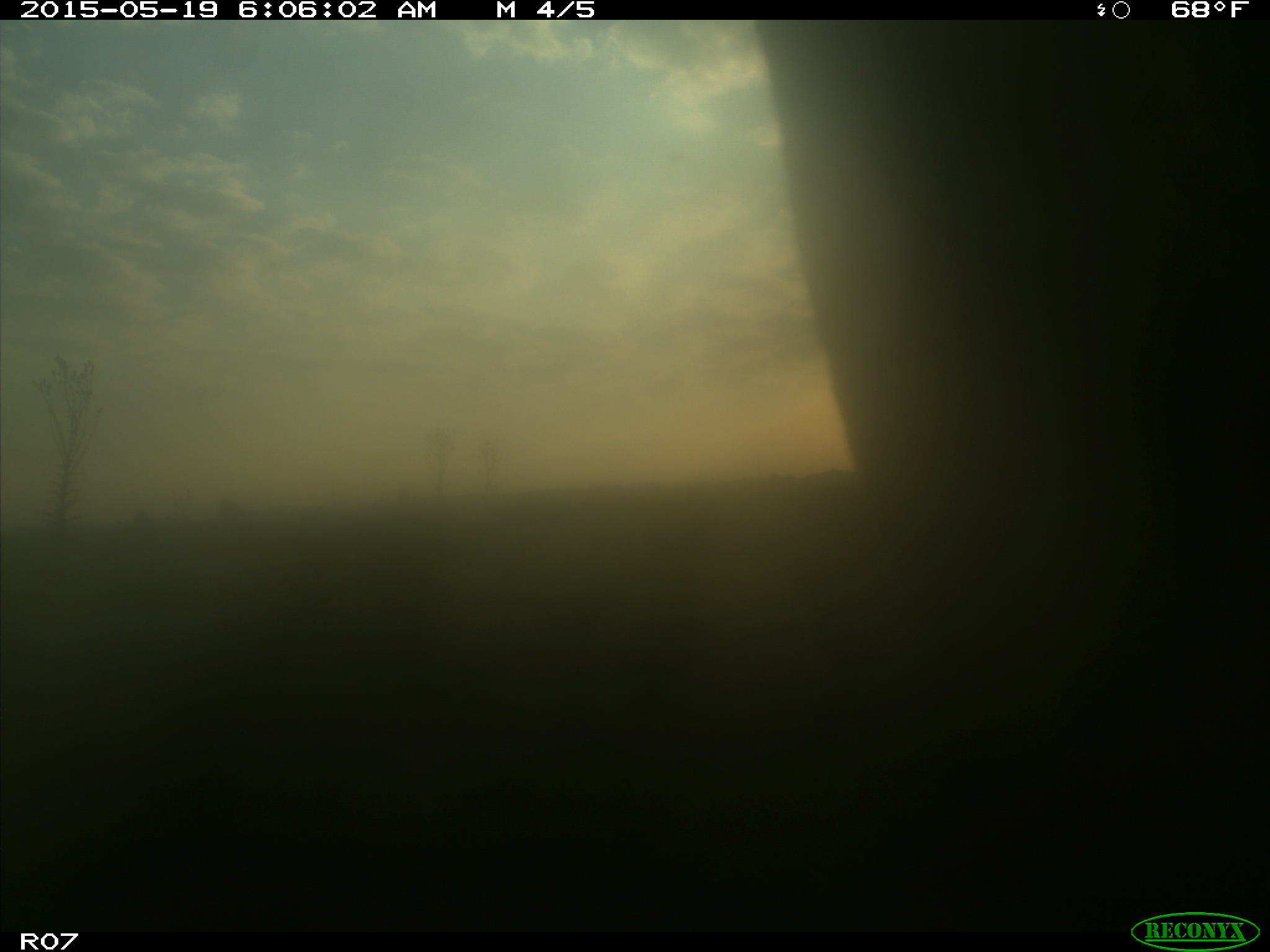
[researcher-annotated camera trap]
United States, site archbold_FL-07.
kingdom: Animalia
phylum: Chordata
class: Mammalia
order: Artiodactyla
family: Bovidae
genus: Bos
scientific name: Bos taurus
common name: domestic cow